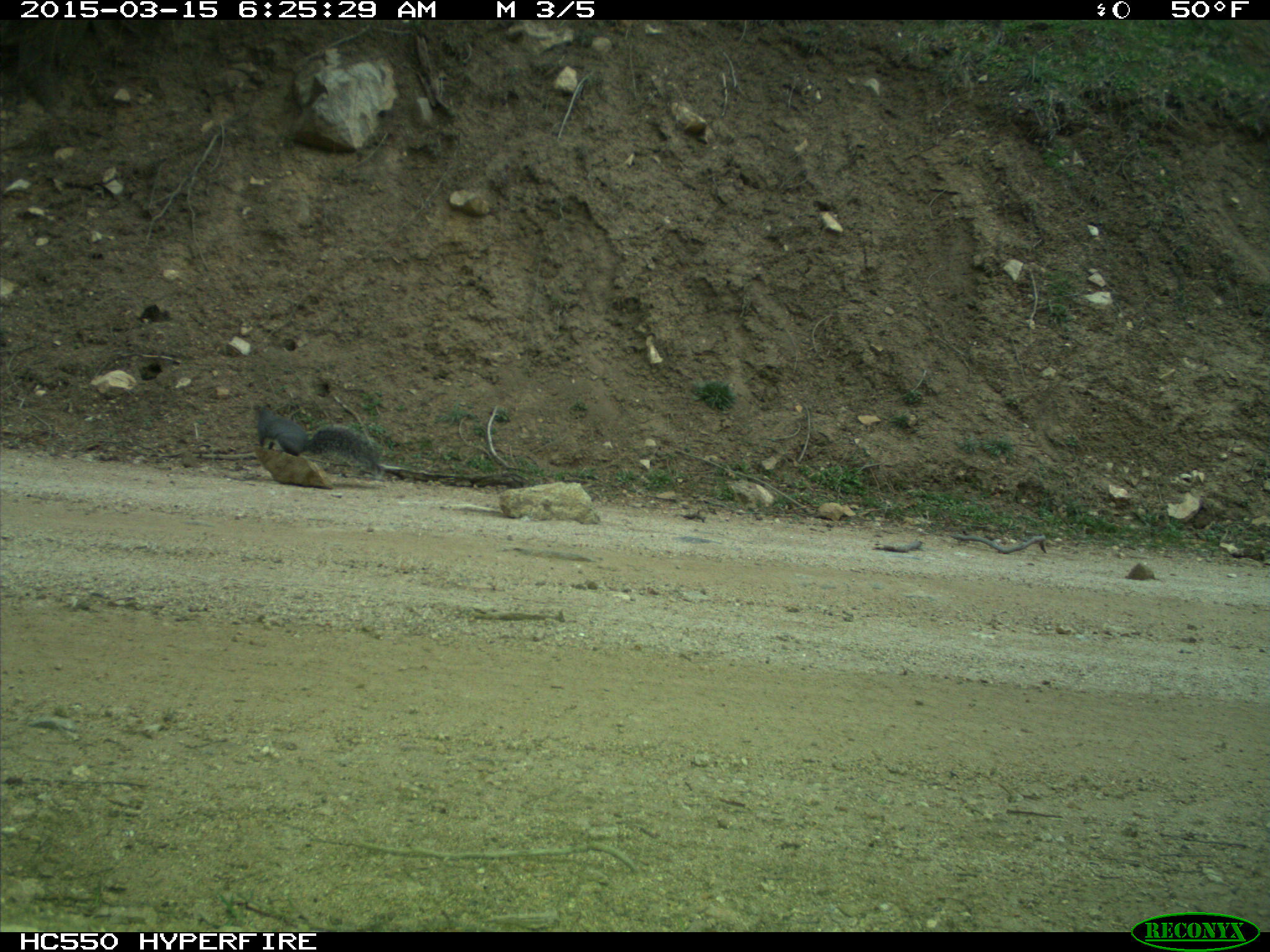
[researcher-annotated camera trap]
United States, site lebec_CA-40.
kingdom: Animalia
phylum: Chordata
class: Mammalia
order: Rodentia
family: Sciuridae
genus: Sciurus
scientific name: Sciurus carolinensis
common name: eastern gray squirrel